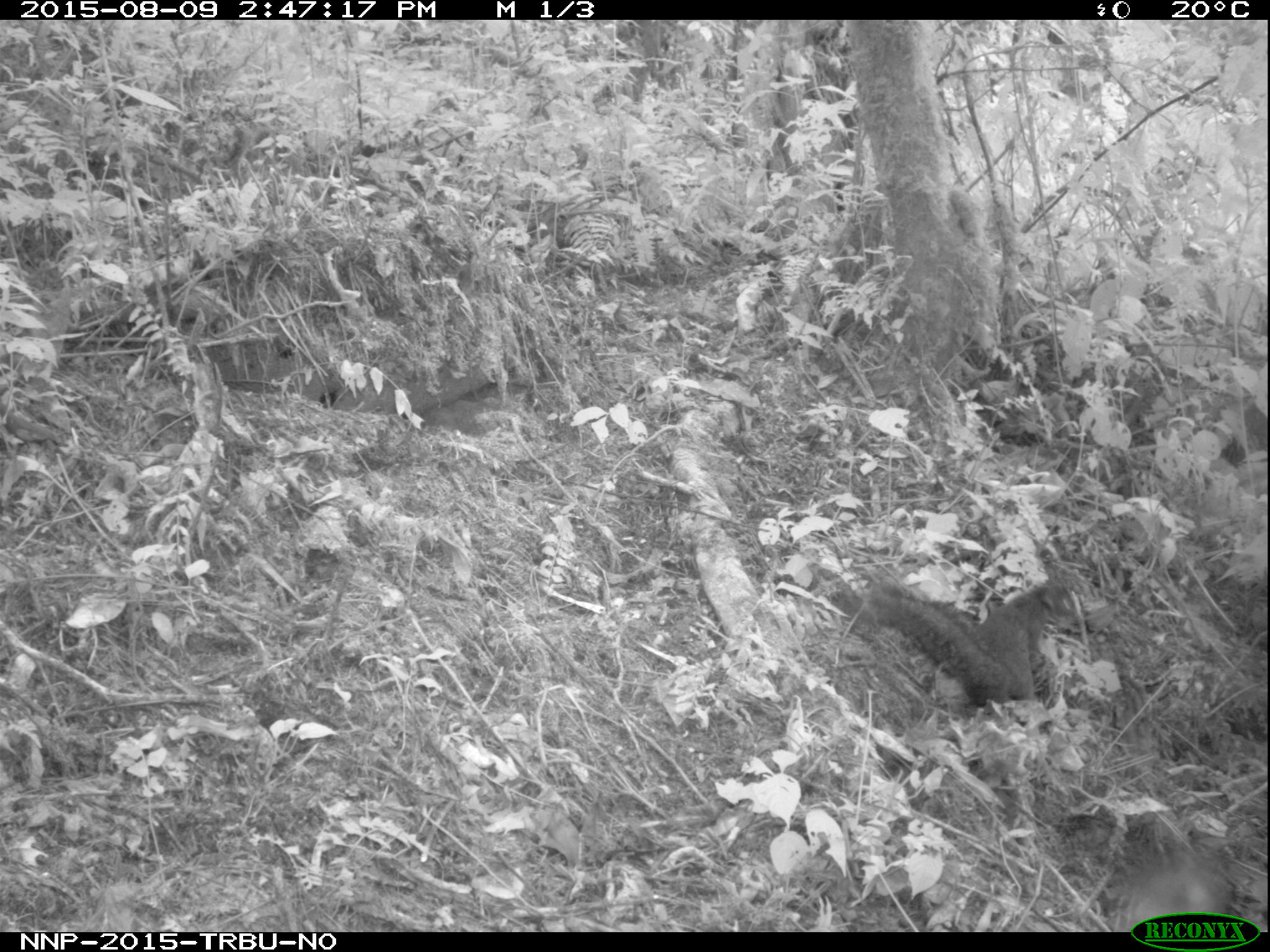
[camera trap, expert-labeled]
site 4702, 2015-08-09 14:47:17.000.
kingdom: Animalia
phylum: Chordata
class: Mammalia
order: Rodentia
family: Sciuridae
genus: Funisciurus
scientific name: Funisciurus carruthersi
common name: carruther's mountain squirrel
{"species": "Funisciurus carruthersi (carruther's mountain squirrel)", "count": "1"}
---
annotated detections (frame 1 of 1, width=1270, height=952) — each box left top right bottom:
funisciurus carruthersi: 869 561 1068 702